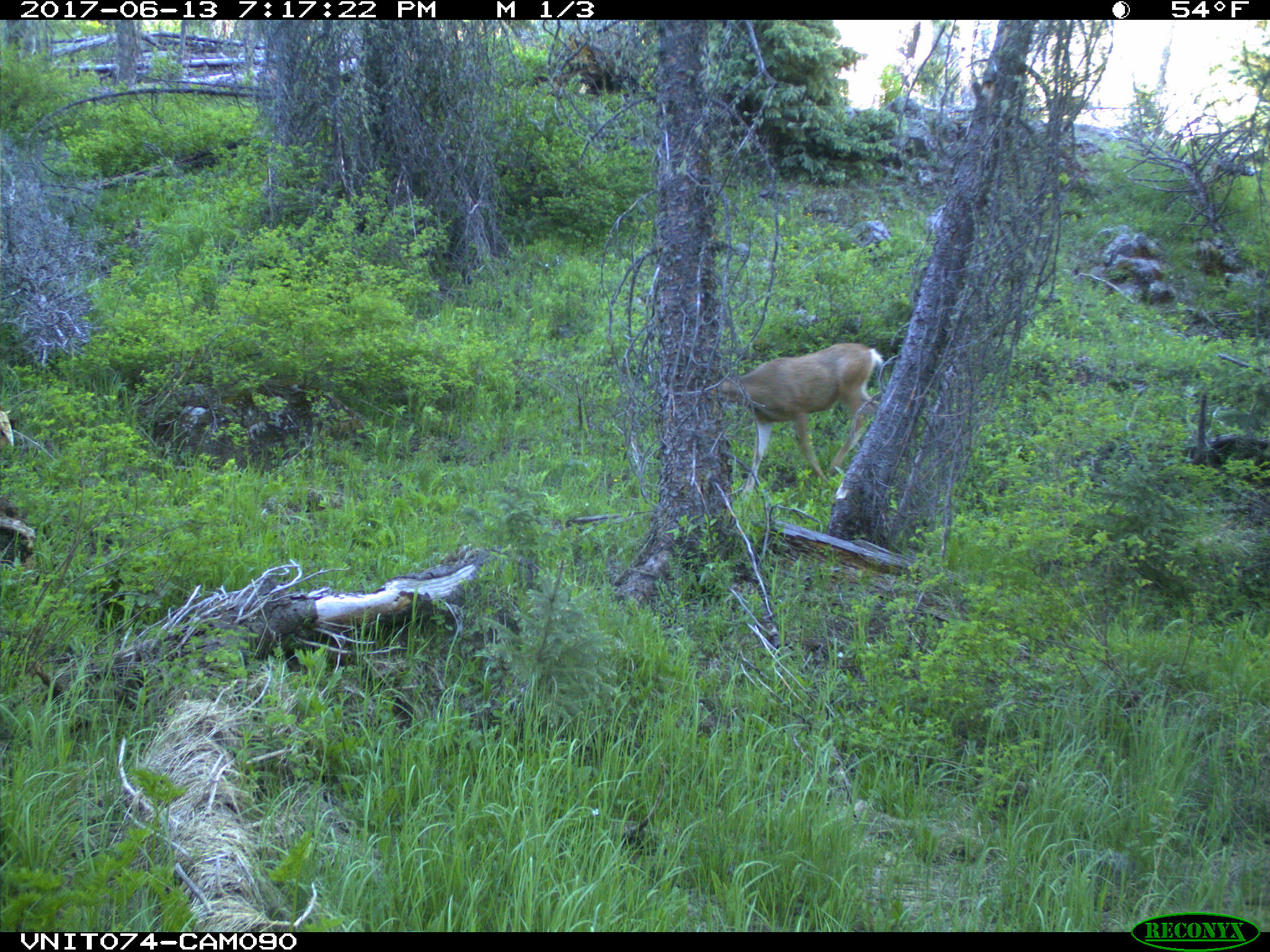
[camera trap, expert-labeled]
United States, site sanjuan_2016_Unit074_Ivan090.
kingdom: Animalia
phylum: Chordata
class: Mammalia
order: Artiodactyla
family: Cervidae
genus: Odocoileus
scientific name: Odocoileus hemionus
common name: mule deer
Odocoileus hemionus (mule deer).